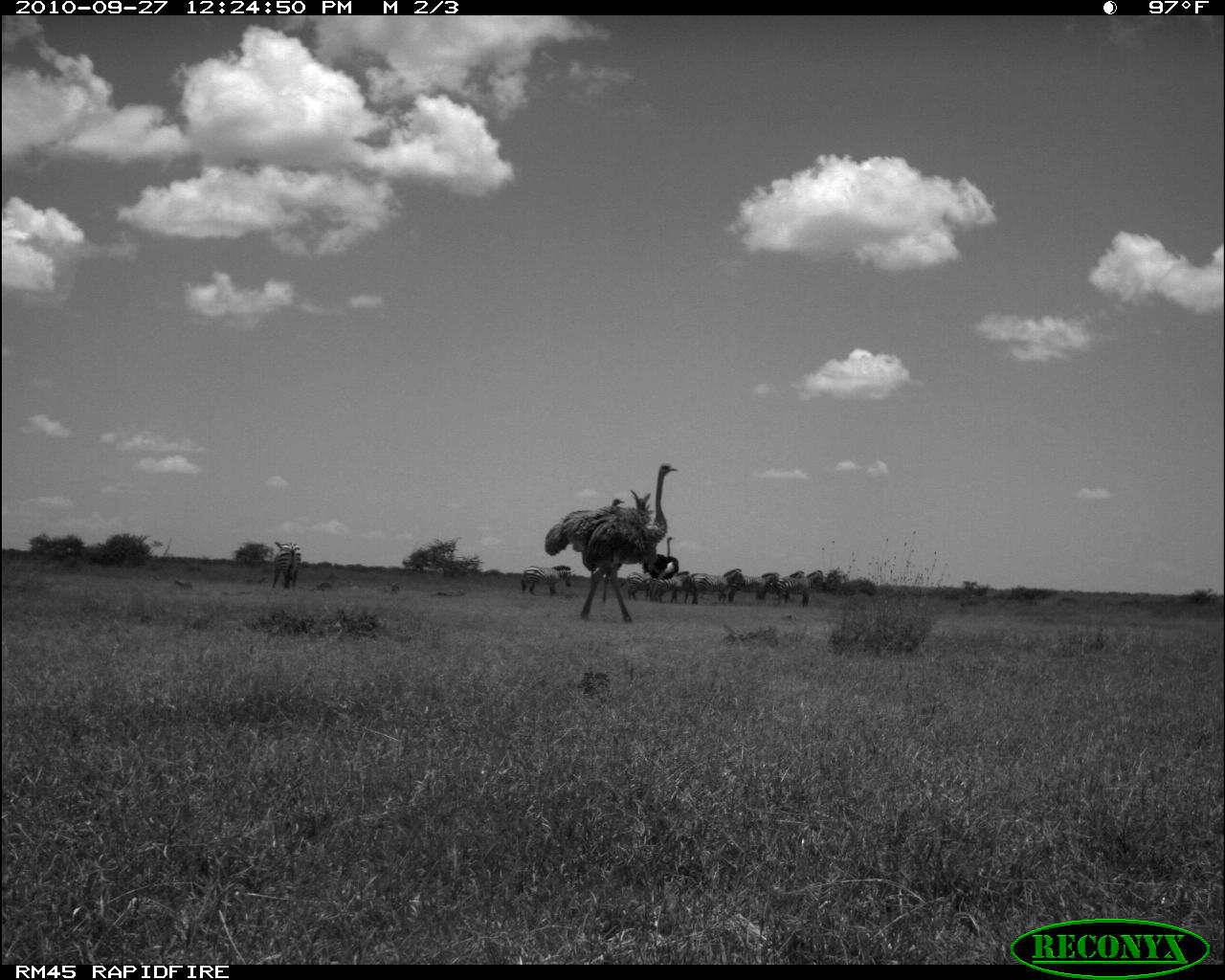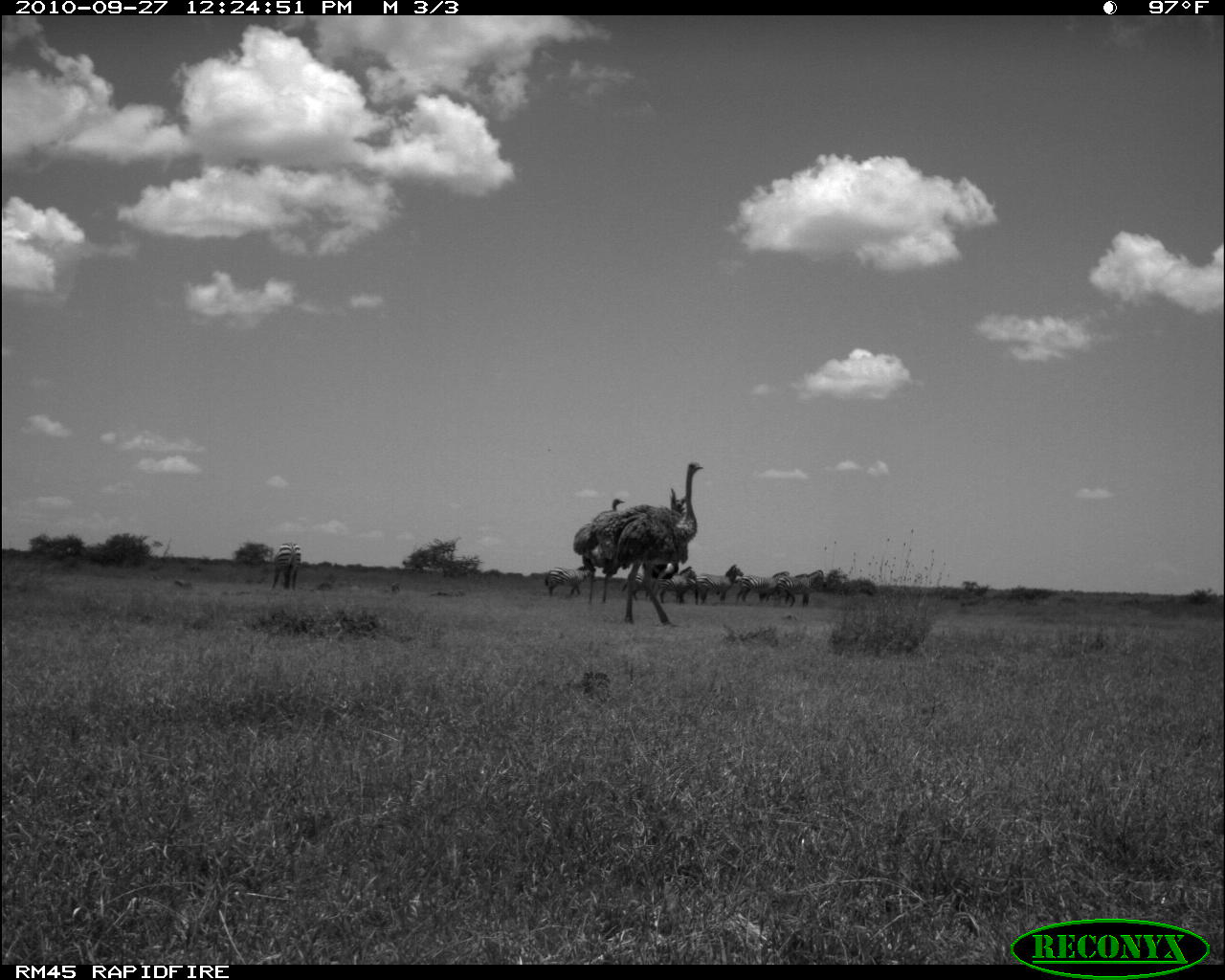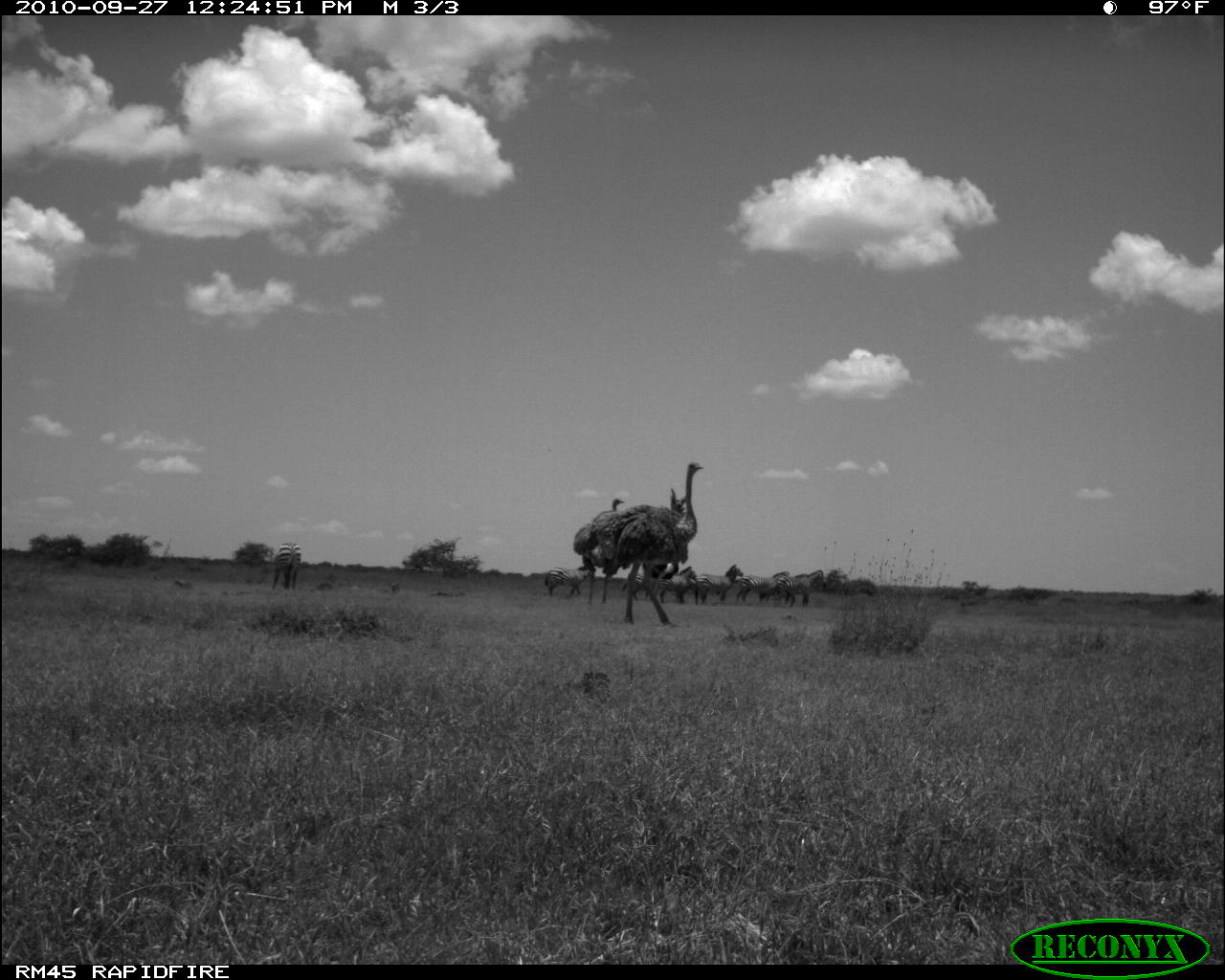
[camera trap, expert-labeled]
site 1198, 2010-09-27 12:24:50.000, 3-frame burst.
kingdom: Animalia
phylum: Chordata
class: Aves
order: Struthioniformes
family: Struthionidae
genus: Struthio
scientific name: Struthio camelus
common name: common ostrich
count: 3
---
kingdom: Animalia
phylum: Chordata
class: Mammalia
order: Perissodactyla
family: Equidae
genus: Equus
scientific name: Equus quagga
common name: plains zebra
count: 12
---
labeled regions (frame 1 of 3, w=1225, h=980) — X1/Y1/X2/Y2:
struthio camelus: 543/462/677/623; 770/569/824/607; 689/568/742/605; 726/571/780/604; 520/564/573/597; 641/536/678/577; 272/540/301/591; 650/570/690/603; 619/571/650/602; 429/589/466/597; 173/579/193/590; 314/581/333/591; 786/570/806/578; 388/583/401/595